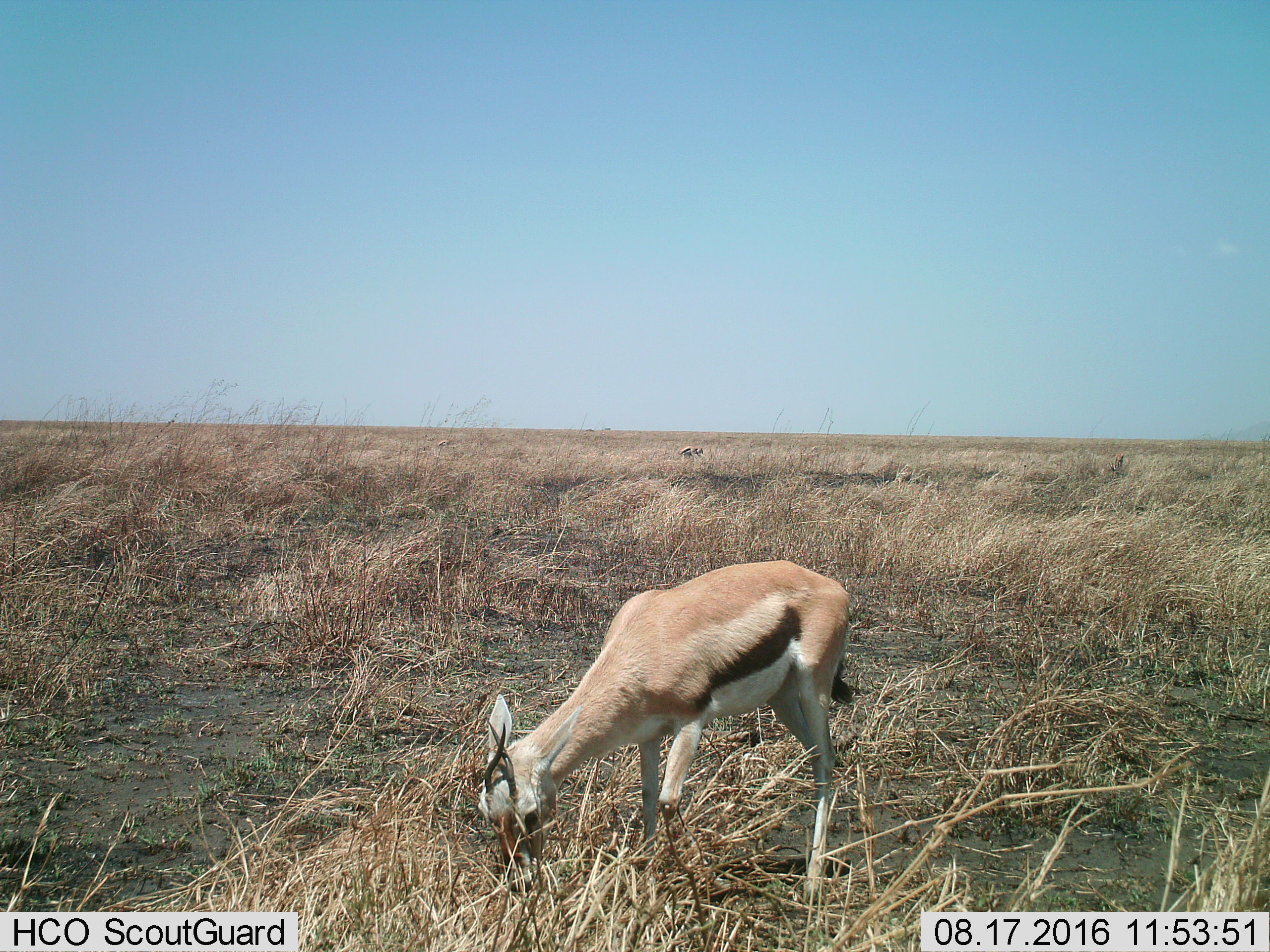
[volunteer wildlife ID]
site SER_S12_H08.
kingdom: Animalia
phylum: Chordata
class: Mammalia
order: Artiodactyla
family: Bovidae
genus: Eudorcas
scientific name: Eudorcas thomsonii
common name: thomson's gazelle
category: gazellethomsons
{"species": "gazellethomsons (thomson's gazelle) (Eudorcas thomsonii)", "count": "1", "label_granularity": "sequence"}